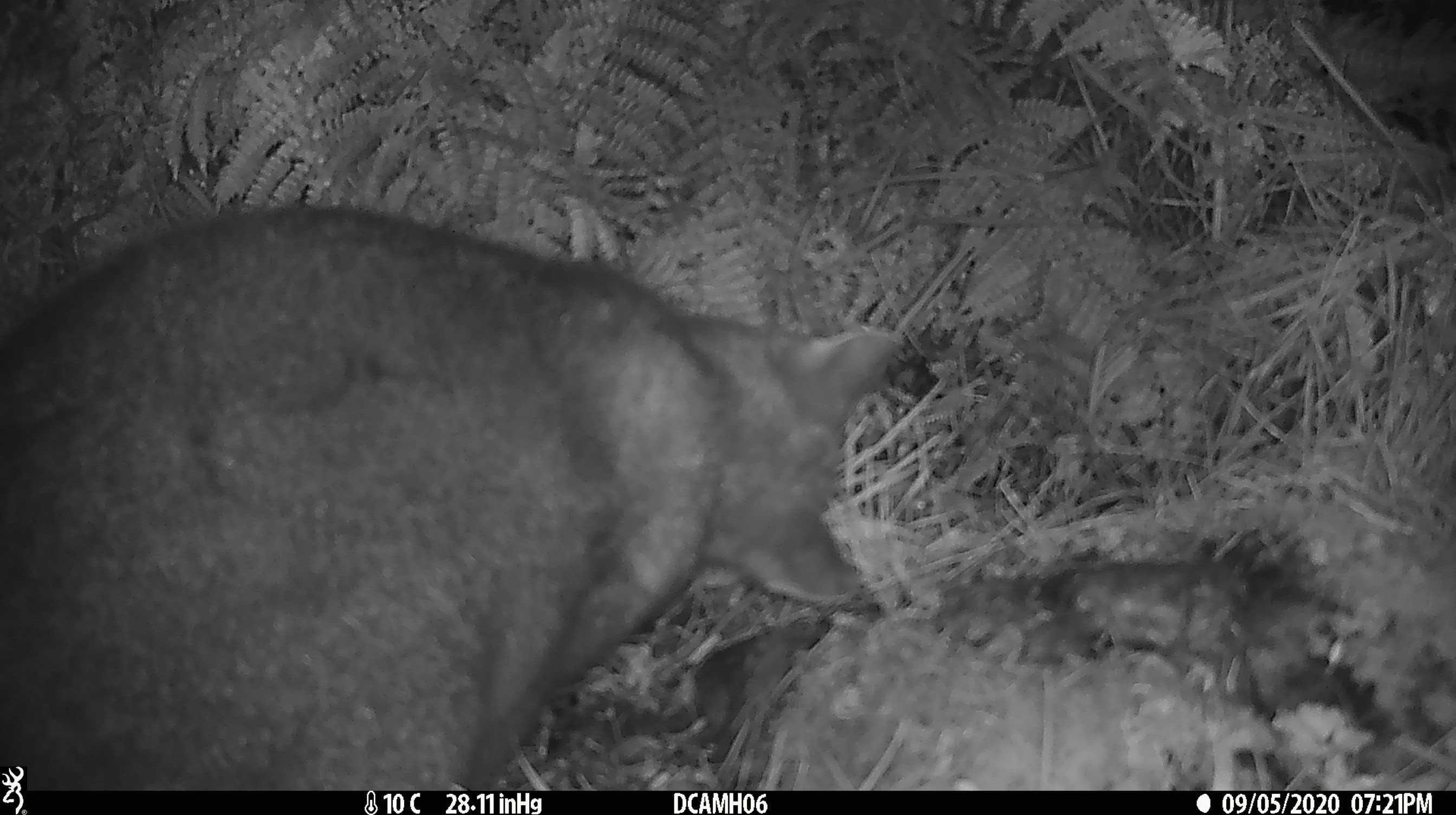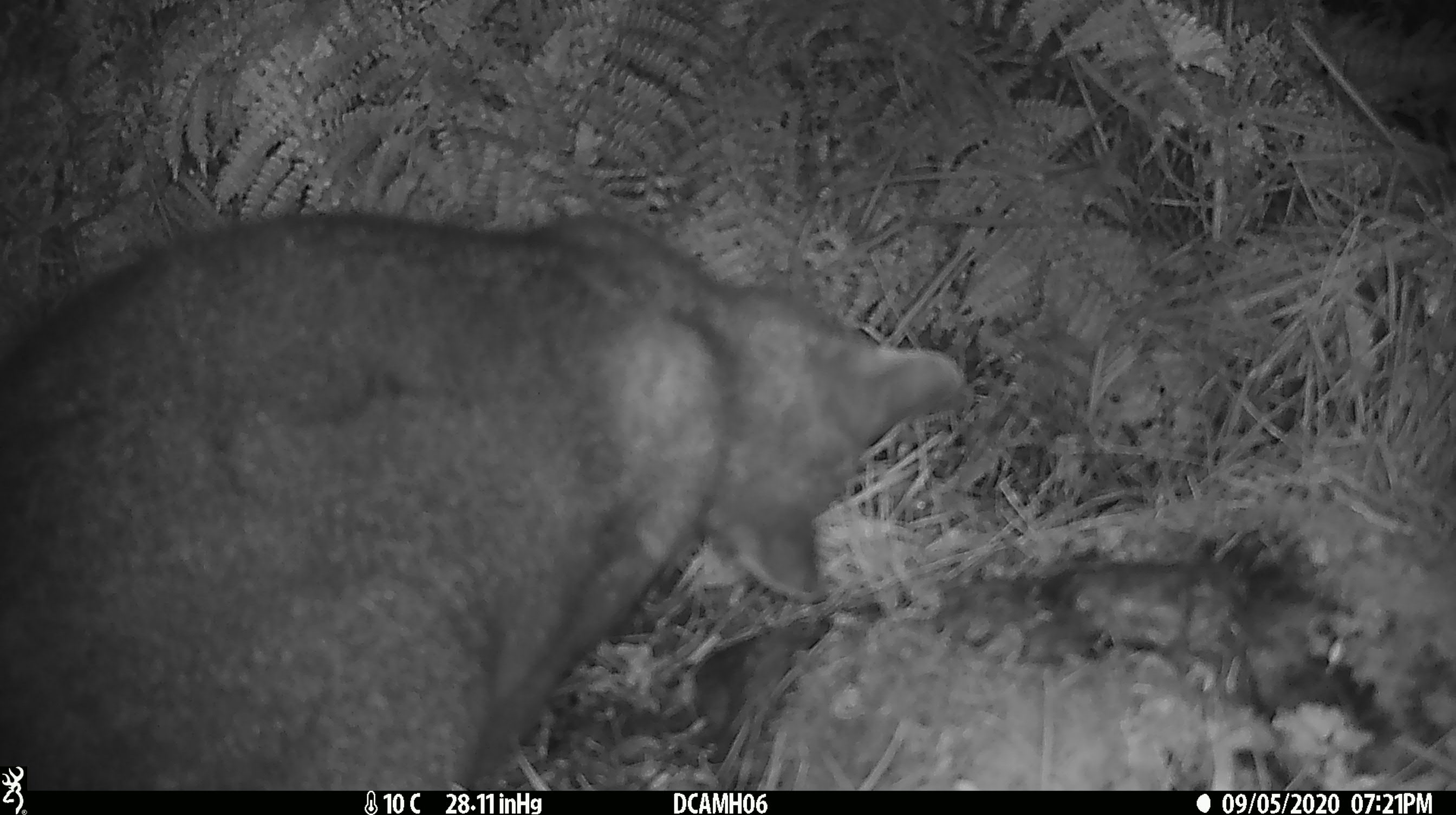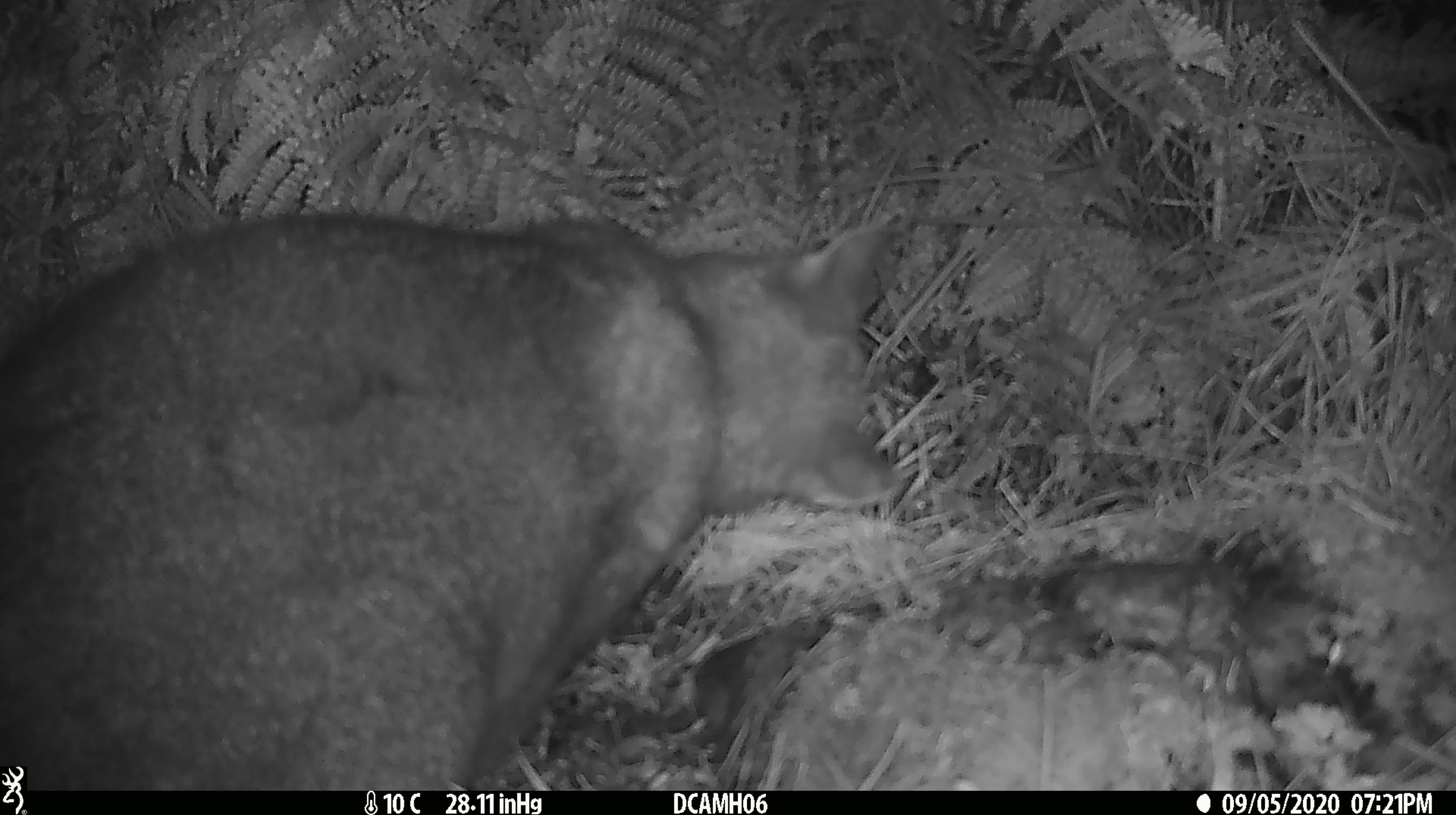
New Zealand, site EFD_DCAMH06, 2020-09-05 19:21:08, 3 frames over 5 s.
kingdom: Animalia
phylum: Chordata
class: Mammalia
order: Diprotodontia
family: Phalangeridae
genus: Trichosurus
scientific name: Trichosurus vulpecula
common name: common brushtail possum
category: possum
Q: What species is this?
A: Possum (common brushtail possum) (Trichosurus vulpecula).